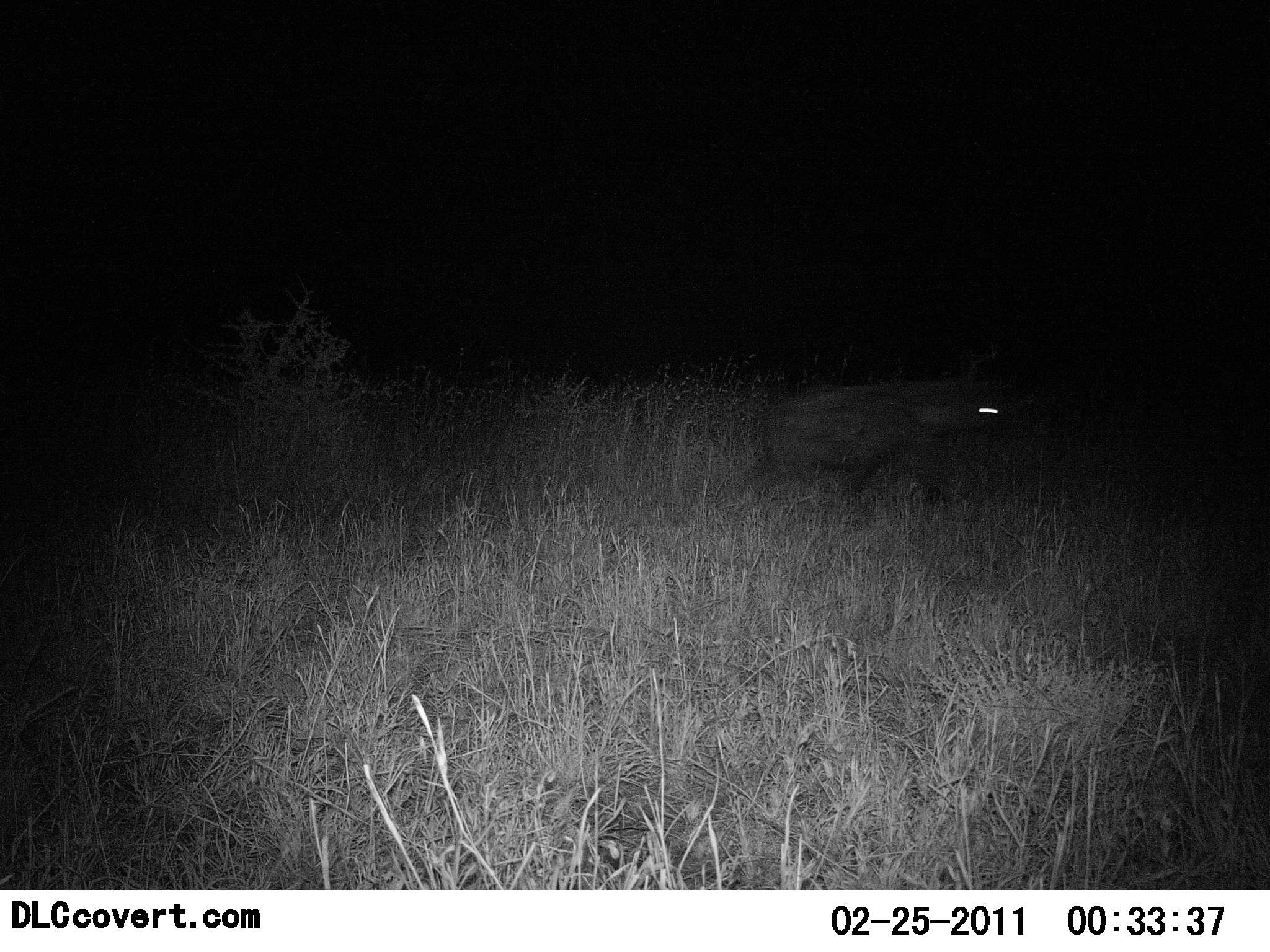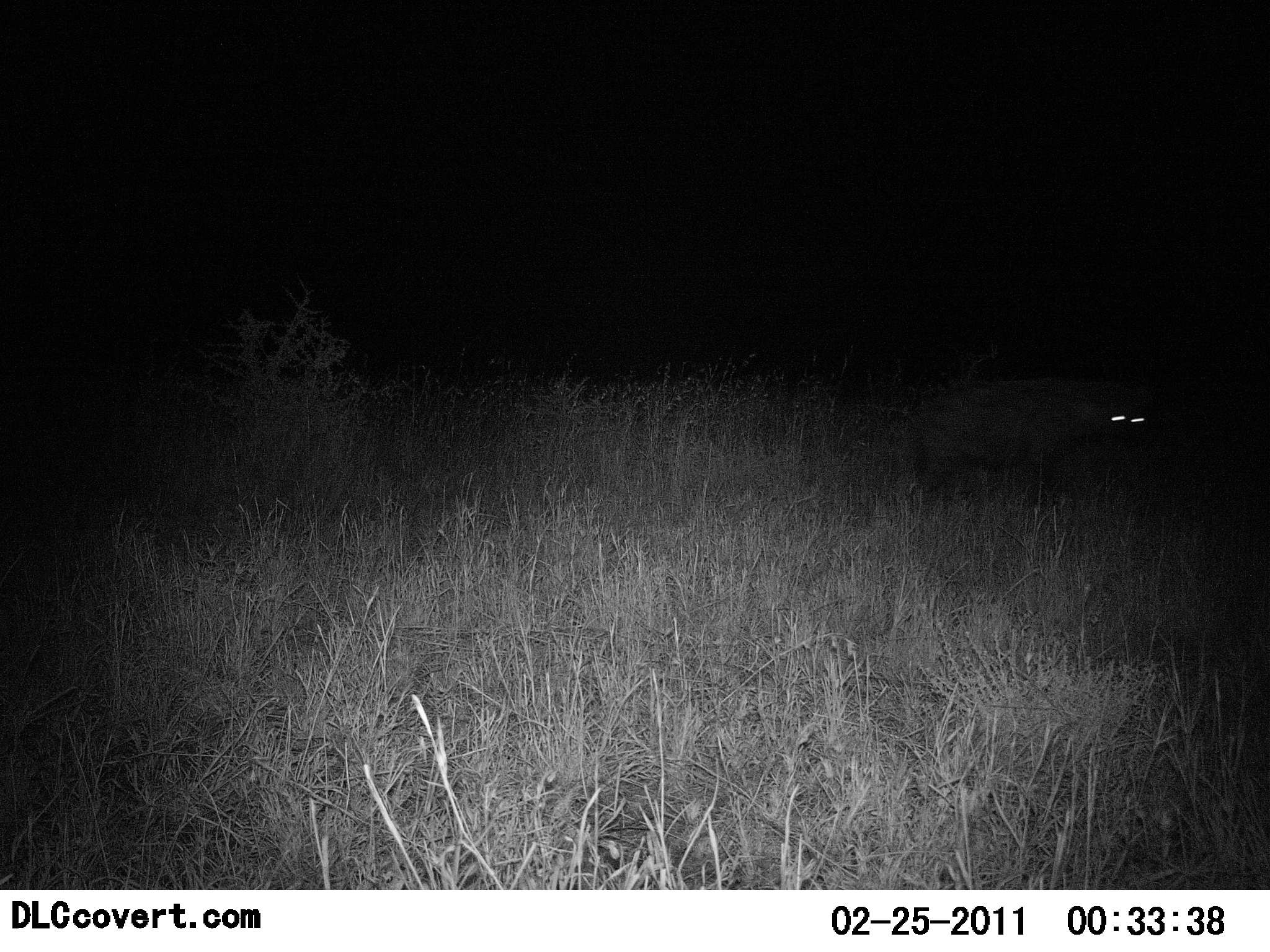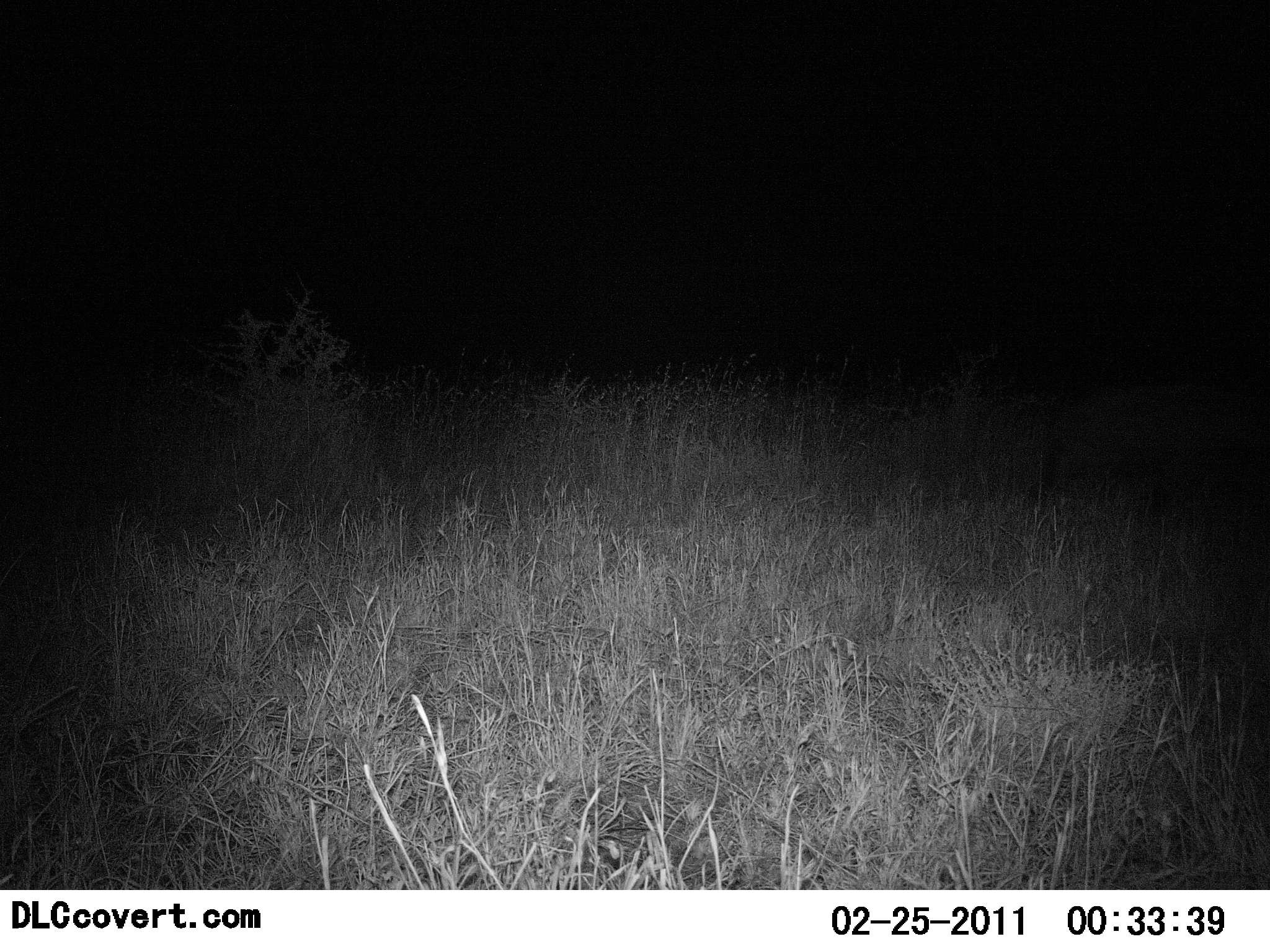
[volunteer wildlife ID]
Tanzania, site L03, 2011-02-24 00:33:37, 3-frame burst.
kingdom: Animalia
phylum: Chordata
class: Mammalia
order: Carnivora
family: Hyaenidae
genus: Crocuta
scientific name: Crocuta crocuta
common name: spotted hyena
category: hyenaspotted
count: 1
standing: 0%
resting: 0%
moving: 100%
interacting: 0%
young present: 0%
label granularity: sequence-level